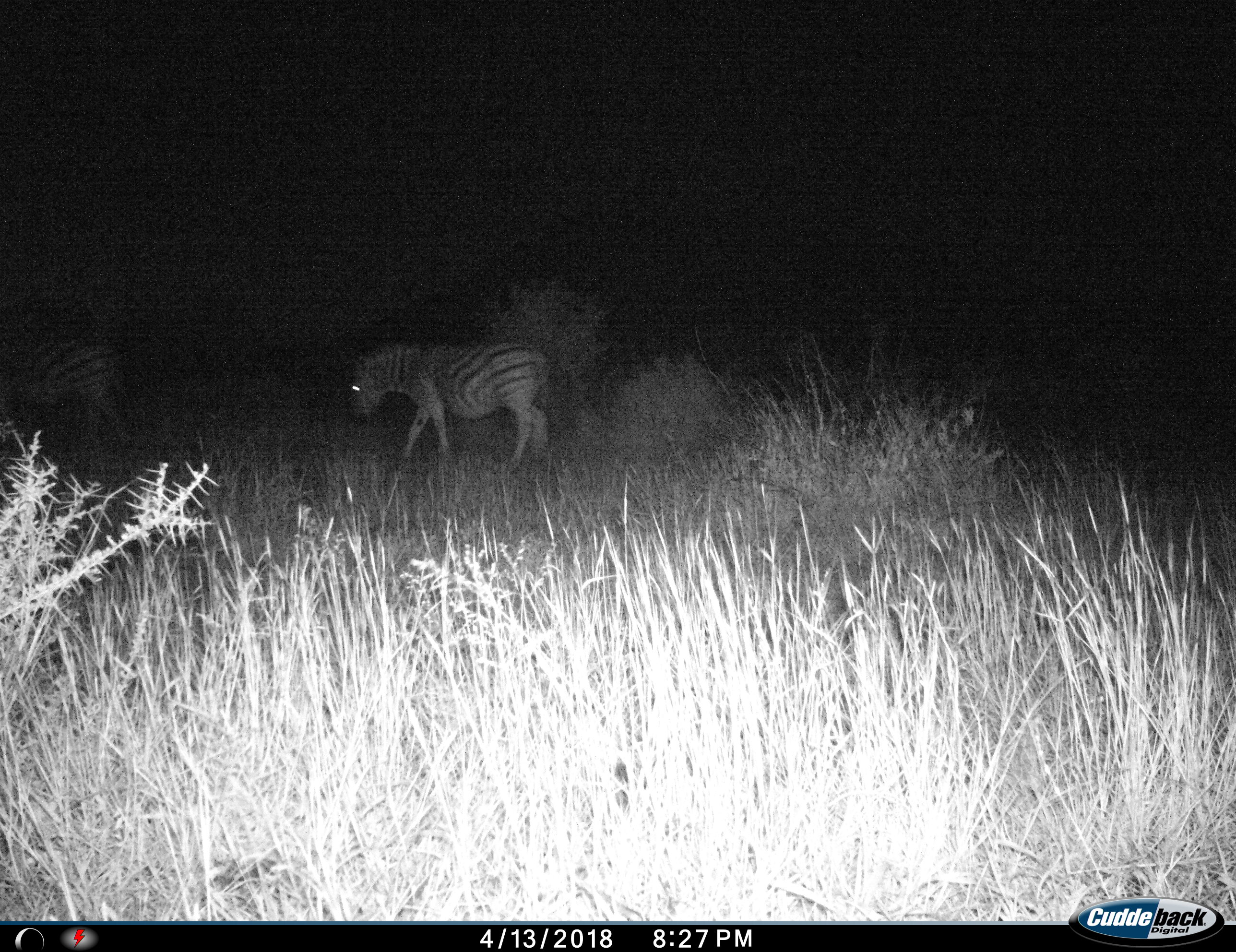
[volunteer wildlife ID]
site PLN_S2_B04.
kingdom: Animalia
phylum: Chordata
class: Mammalia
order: Perissodactyla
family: Equidae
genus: Equus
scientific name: Equus quagga burchellii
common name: burchell's zebra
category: zebraburchells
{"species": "zebraburchells (burchell's zebra) (Equus quagga burchellii)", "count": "2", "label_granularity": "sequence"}